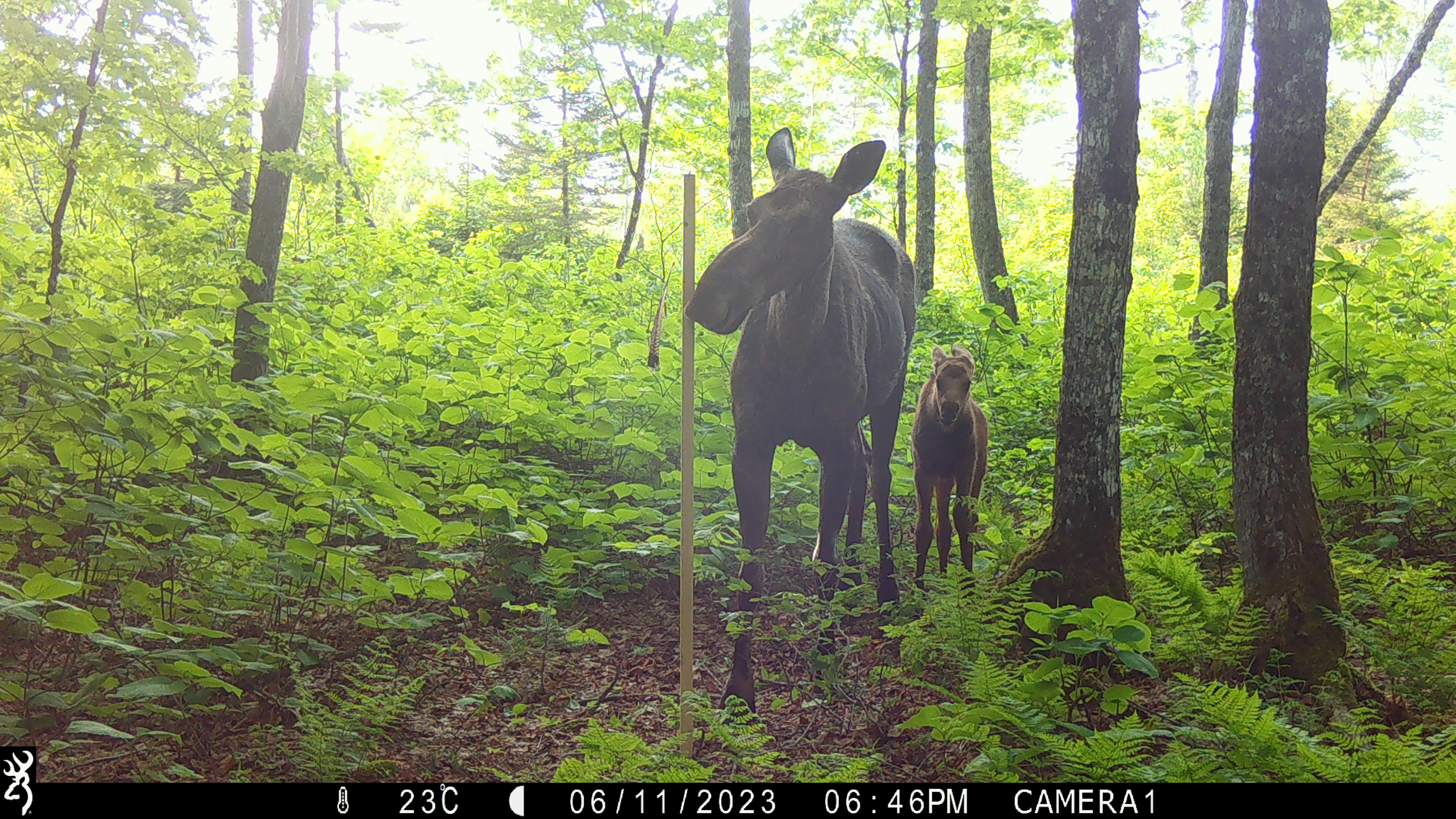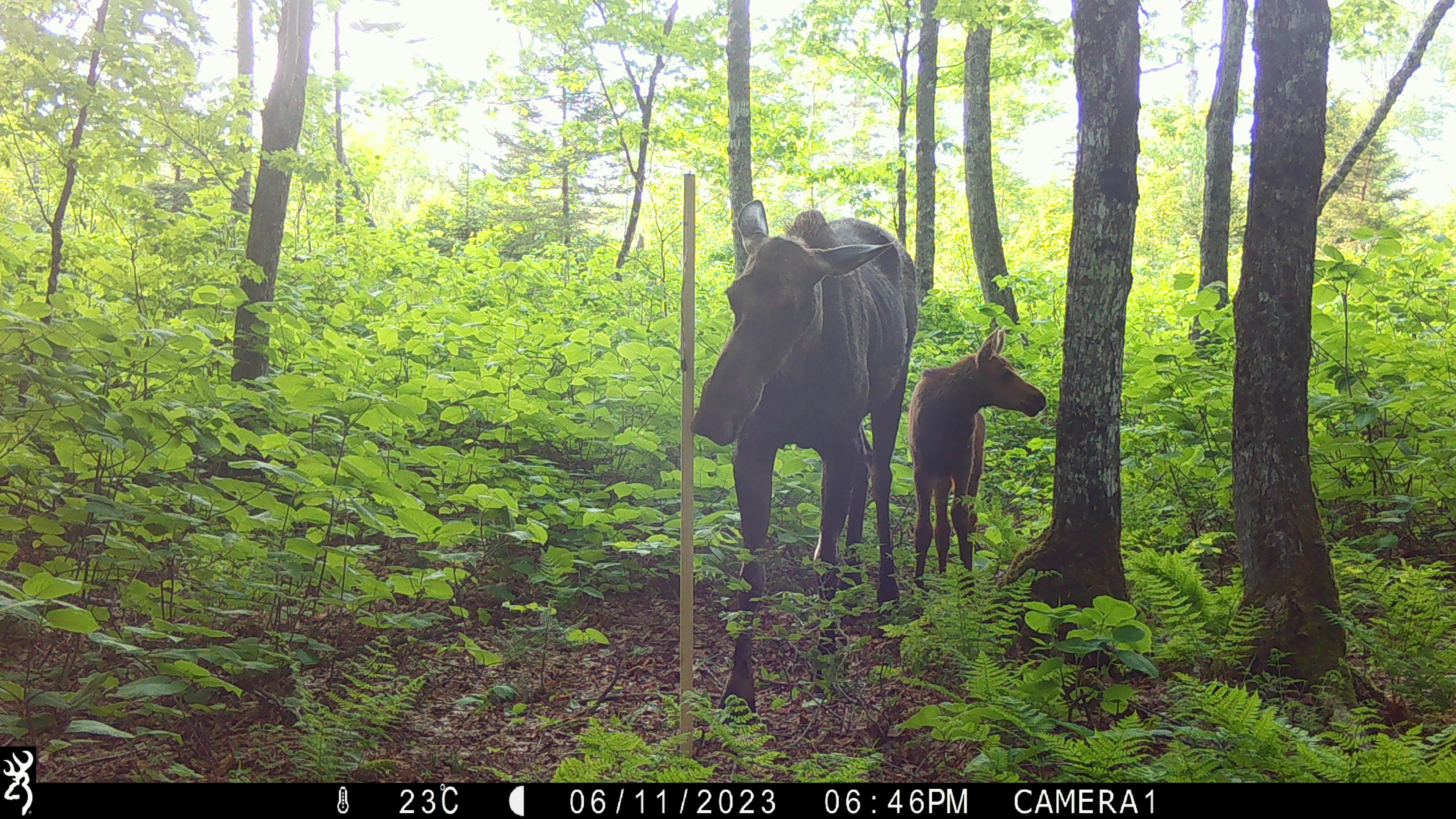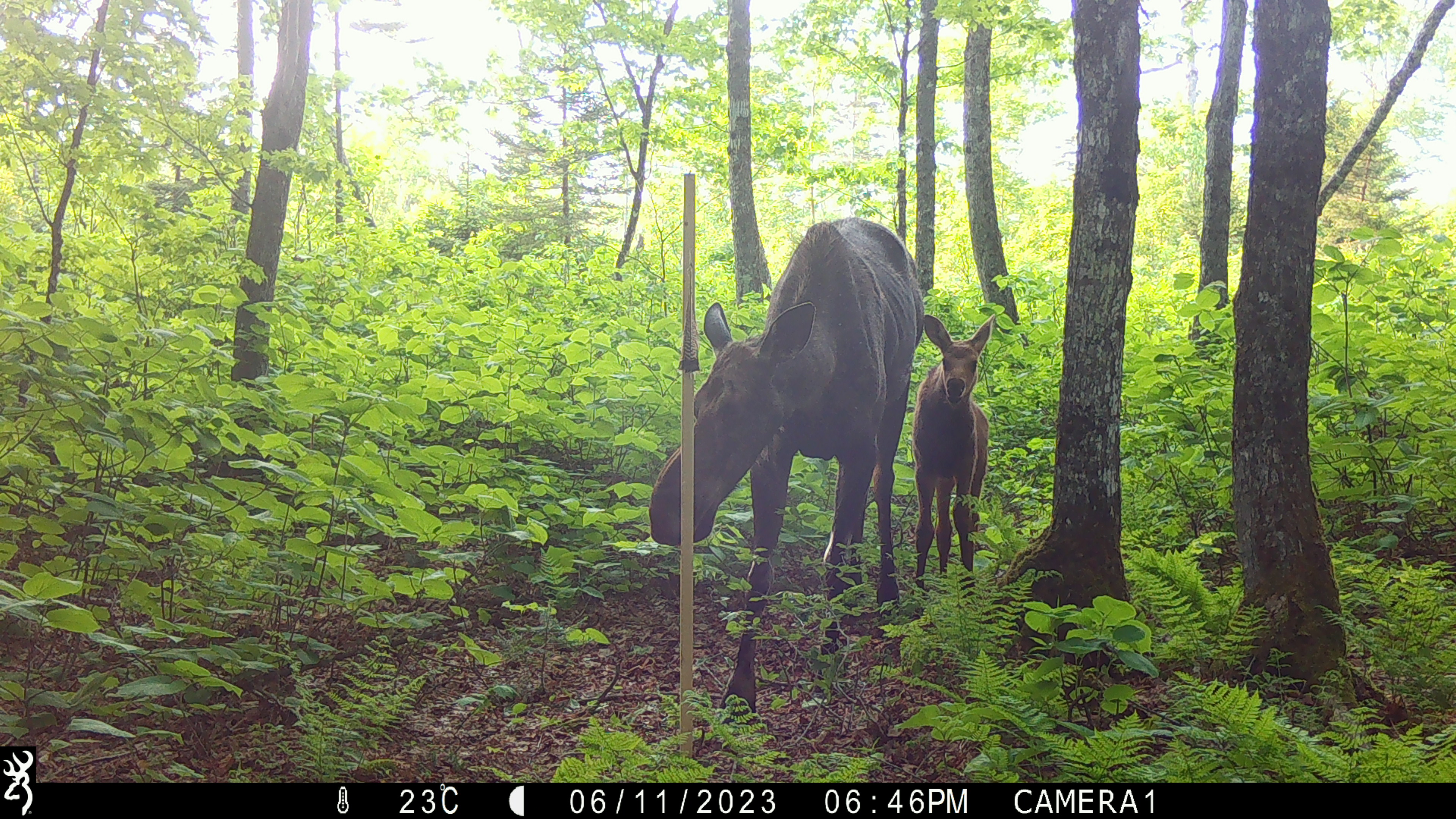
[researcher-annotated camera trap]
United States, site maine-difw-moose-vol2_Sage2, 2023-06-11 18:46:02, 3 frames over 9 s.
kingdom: Animalia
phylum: Chordata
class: Mammalia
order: Artiodactyla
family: Cervidae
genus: Alces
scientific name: Alces alces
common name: moose